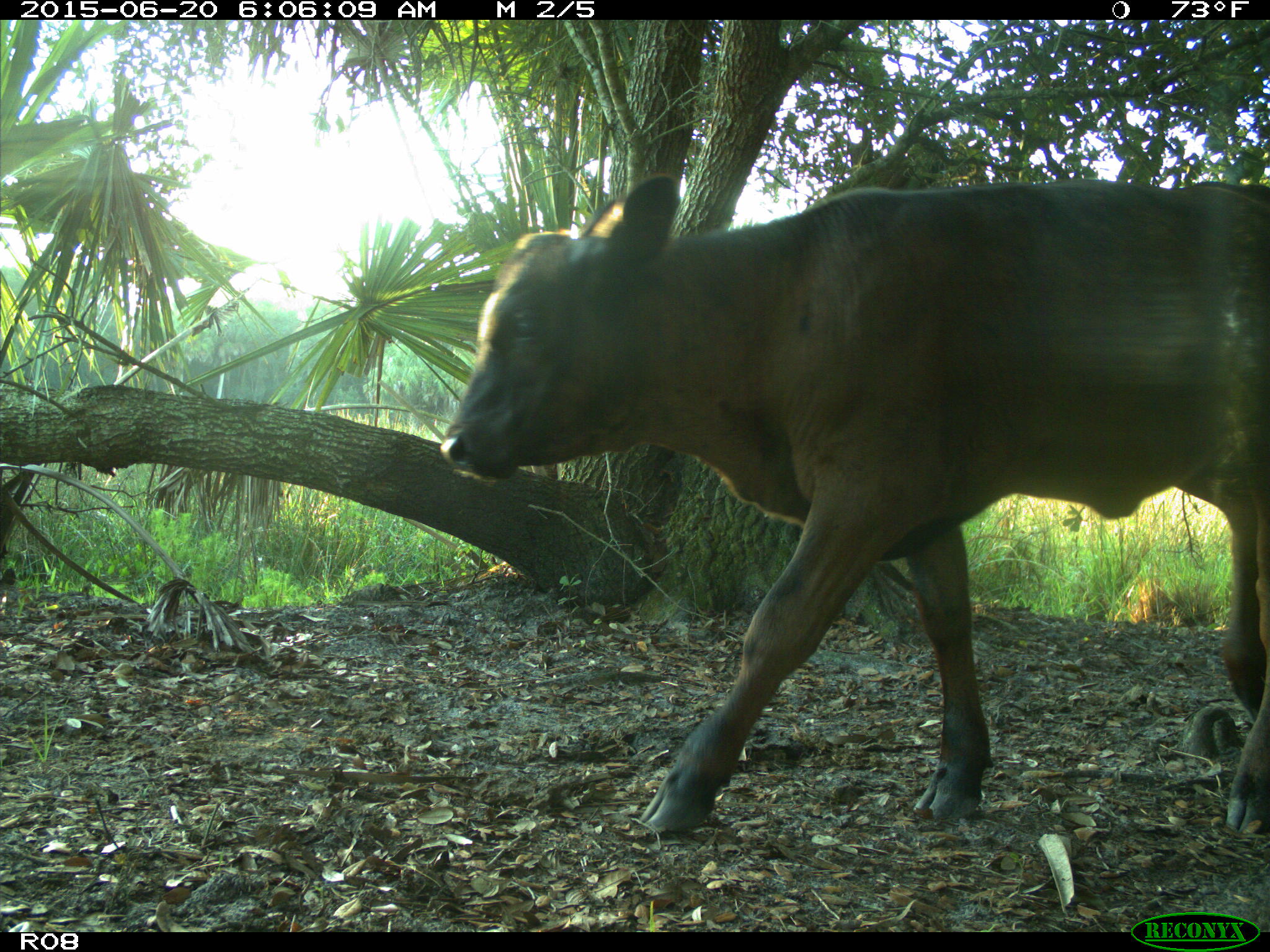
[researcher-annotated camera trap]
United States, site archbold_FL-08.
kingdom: Animalia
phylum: Chordata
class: Mammalia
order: Artiodactyla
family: Bovidae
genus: Bos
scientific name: Bos taurus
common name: domestic cow